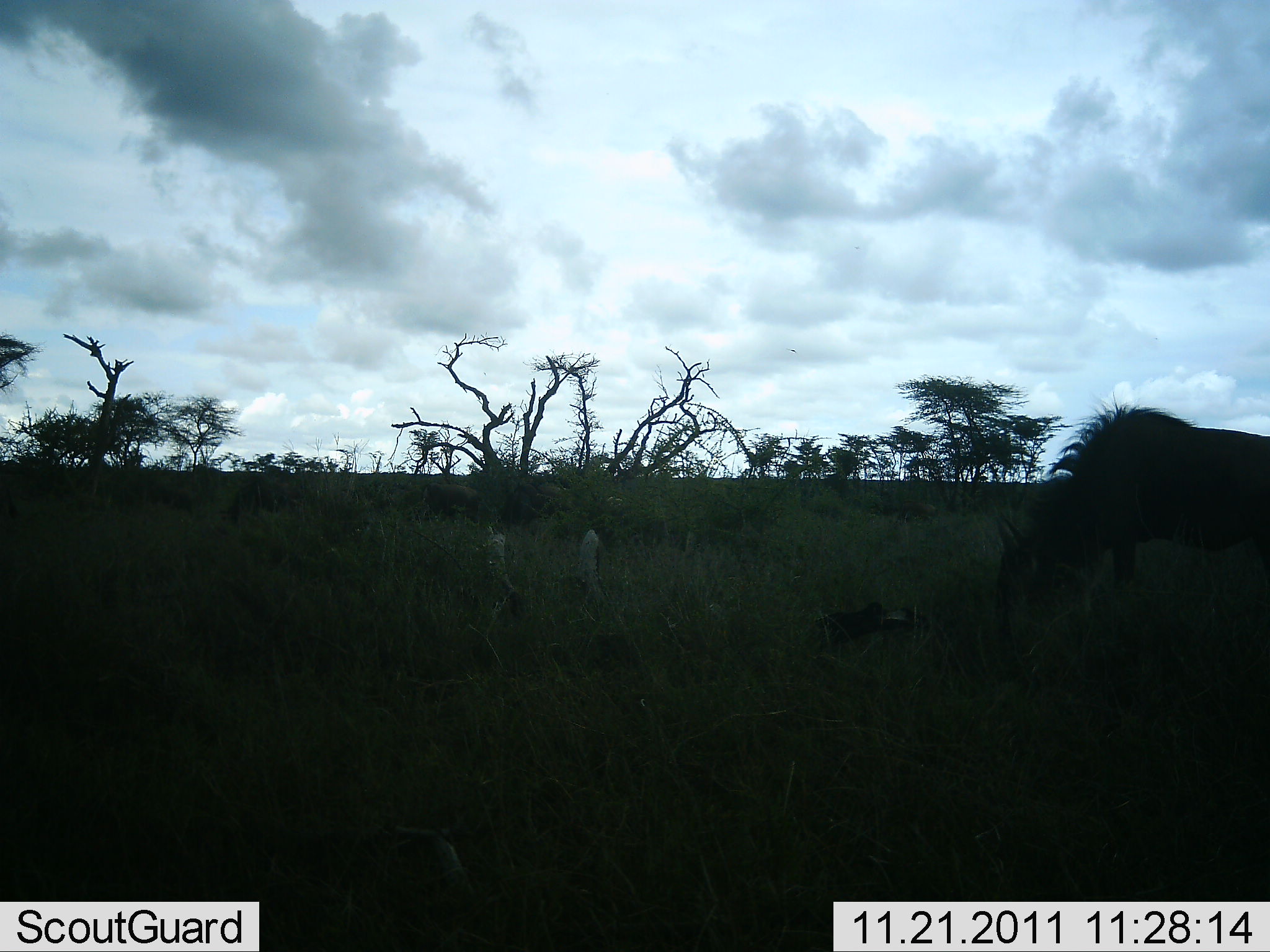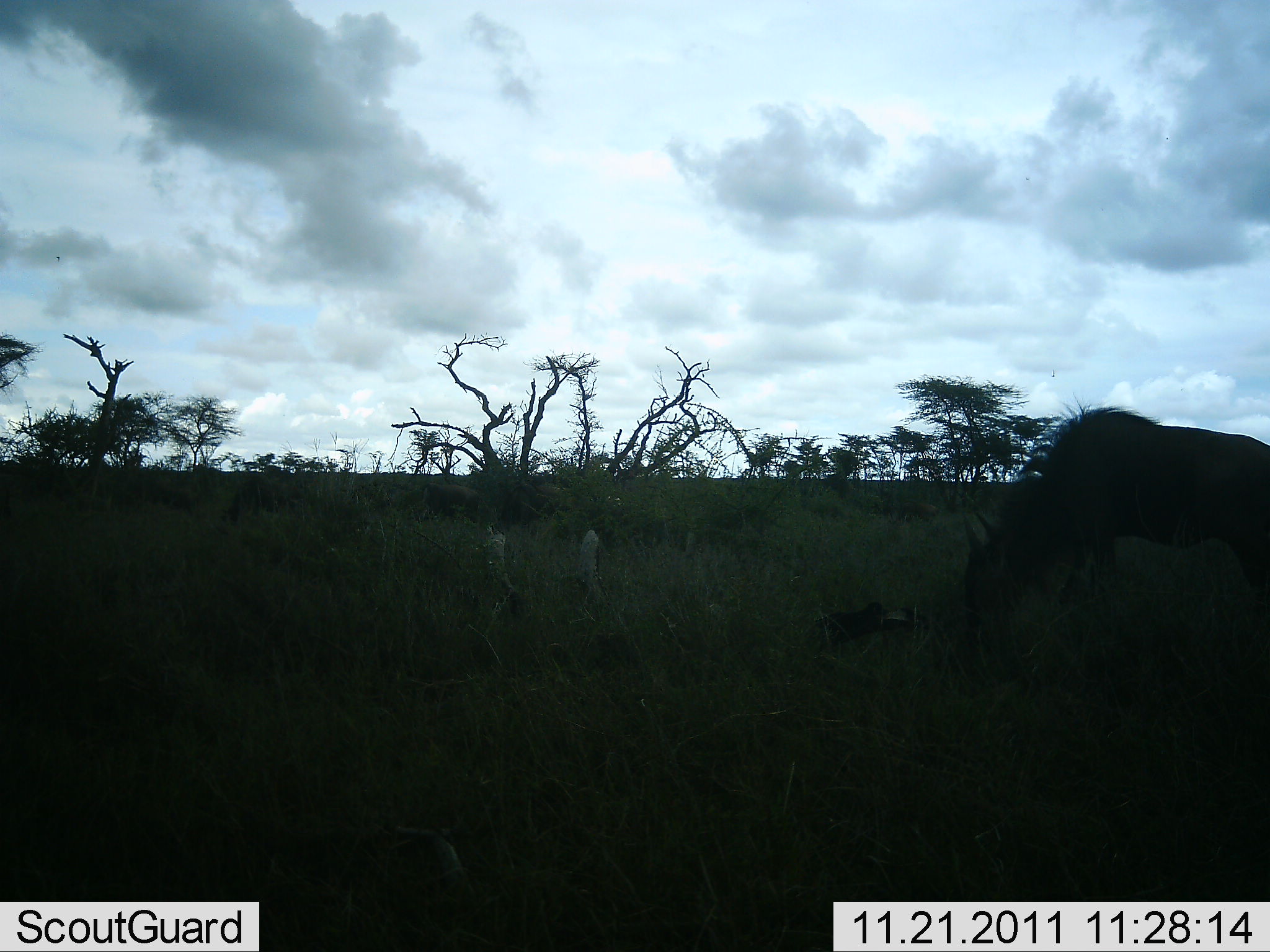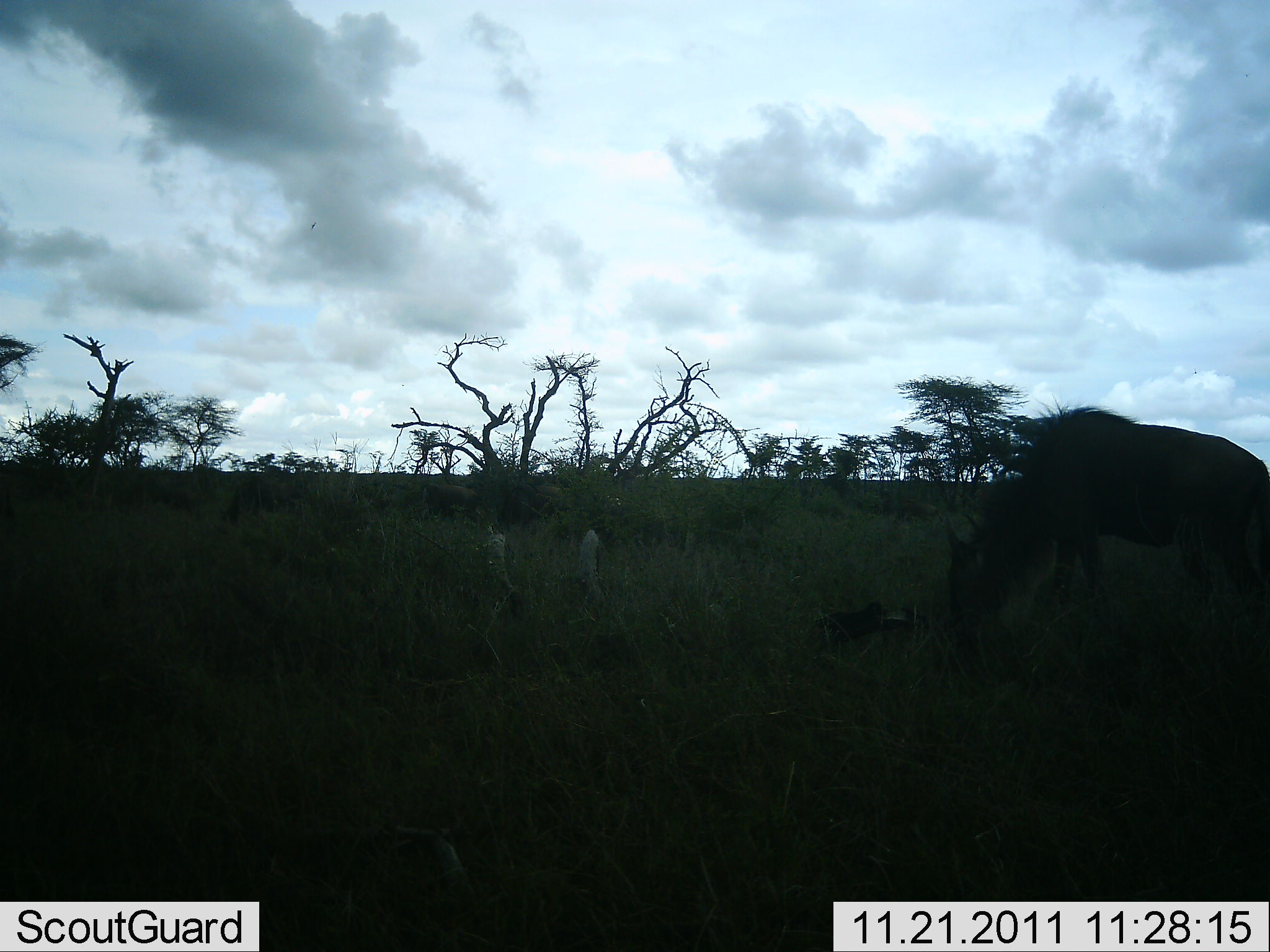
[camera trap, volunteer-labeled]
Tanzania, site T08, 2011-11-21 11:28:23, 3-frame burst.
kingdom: Animalia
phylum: Chordata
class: Mammalia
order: Artiodactyla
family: Bovidae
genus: Connochaetes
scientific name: Connochaetes taurinus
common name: blue wildebeest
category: wildebeest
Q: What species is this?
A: Wildebeest (blue wildebeest) (Connochaetes taurinus).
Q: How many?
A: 1.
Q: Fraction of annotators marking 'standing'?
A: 36%.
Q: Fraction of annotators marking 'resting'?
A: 0%.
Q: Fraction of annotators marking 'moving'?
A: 18%.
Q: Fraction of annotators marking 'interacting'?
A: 0%.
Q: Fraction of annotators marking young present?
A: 0%.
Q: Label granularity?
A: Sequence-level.